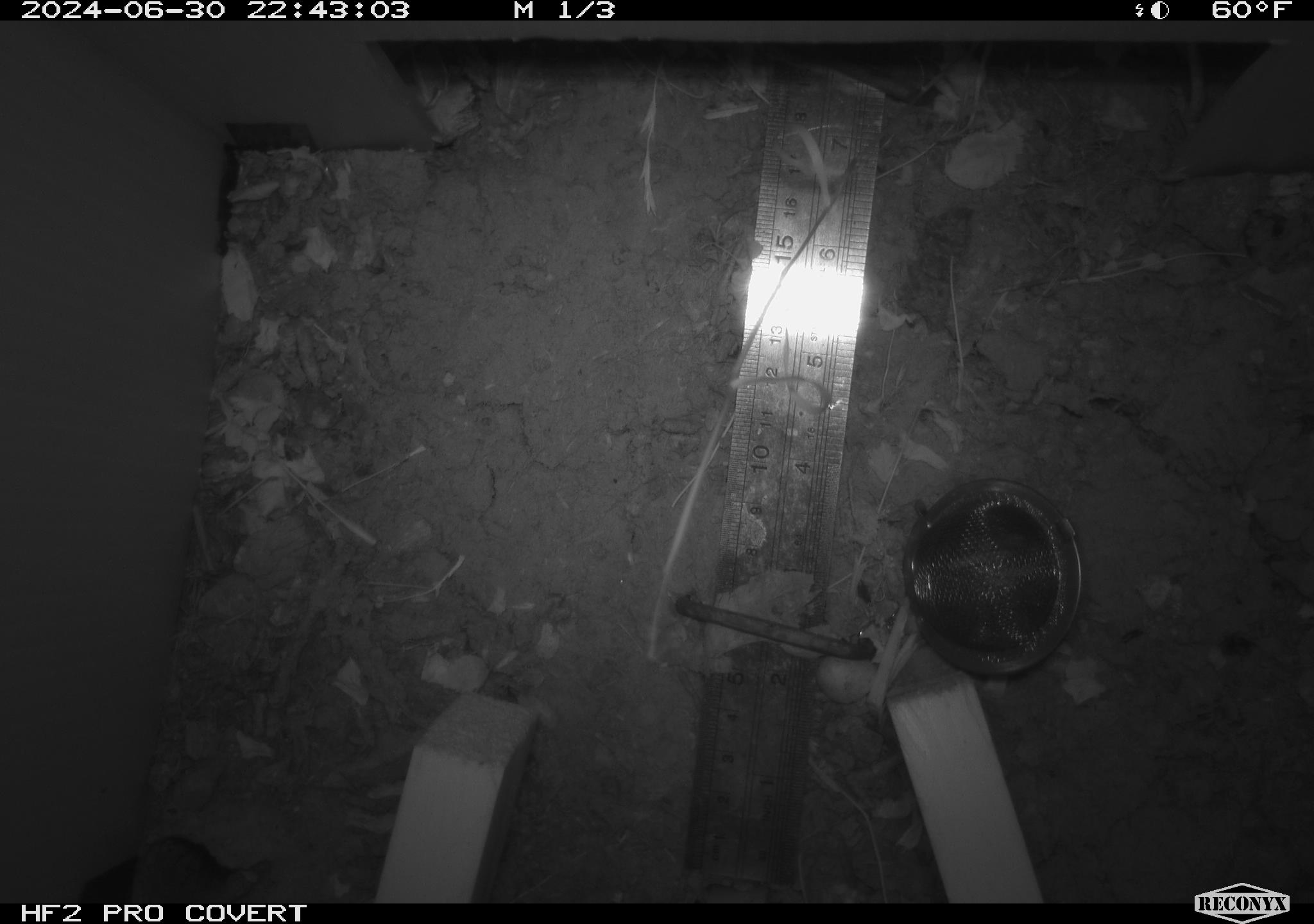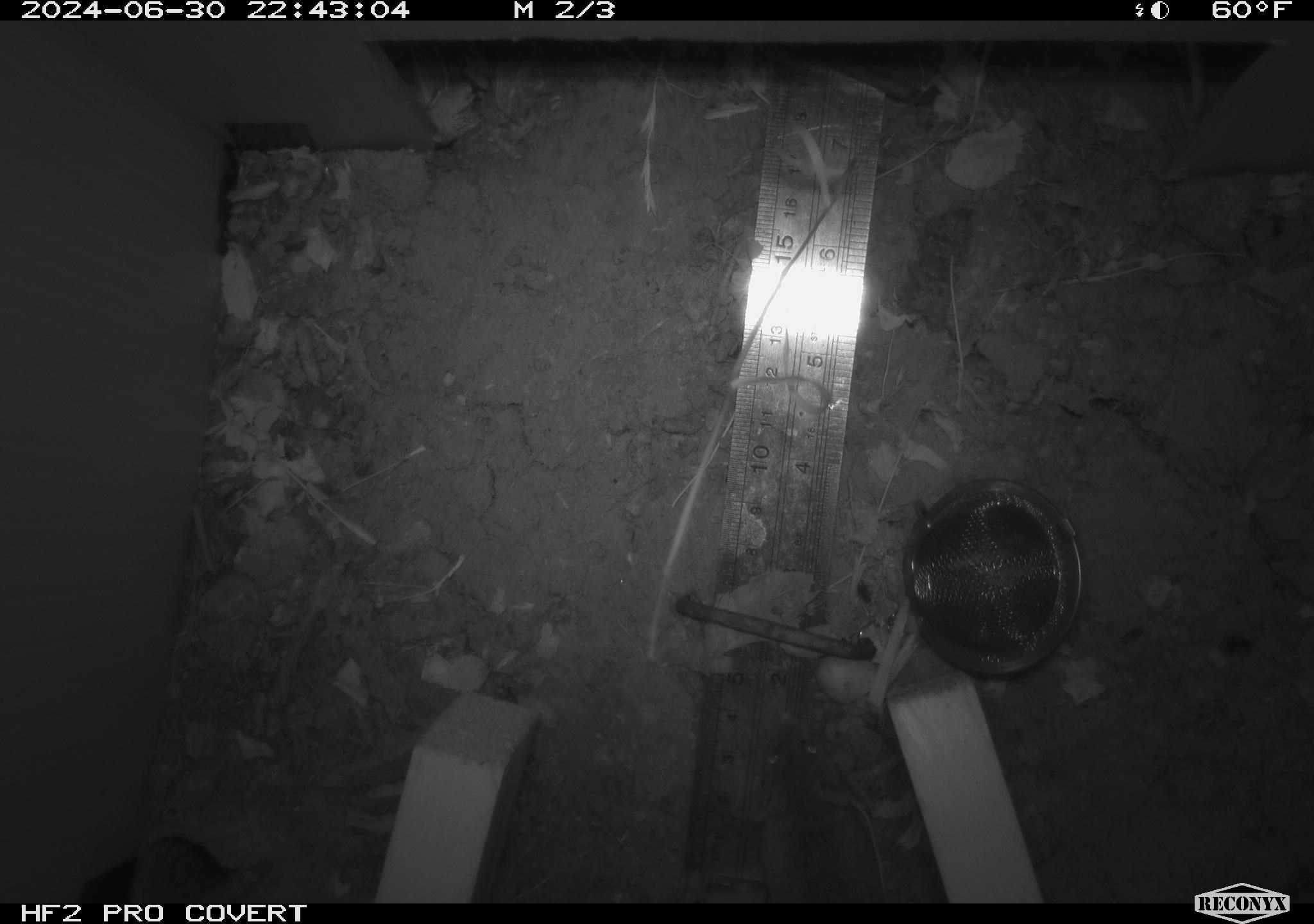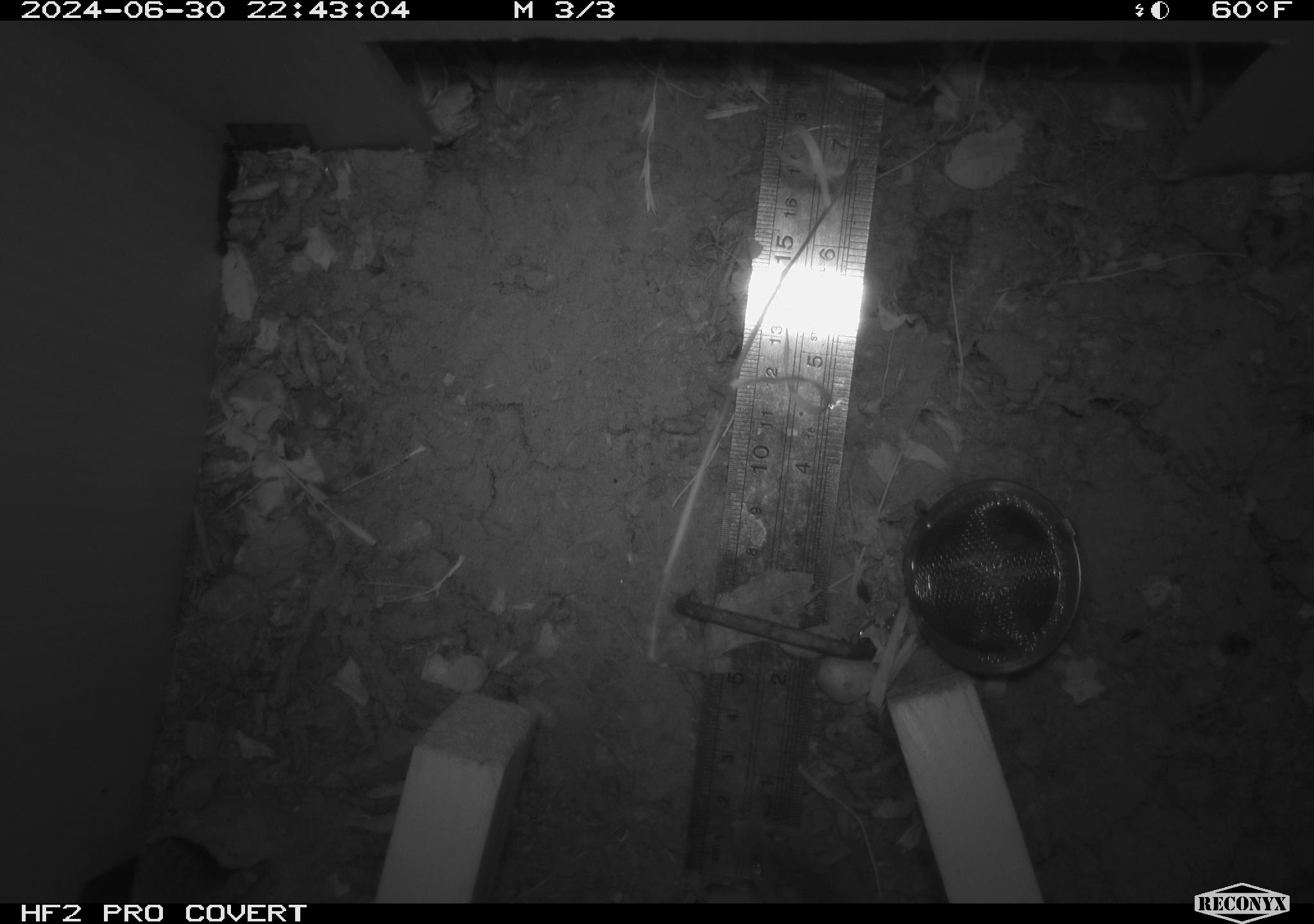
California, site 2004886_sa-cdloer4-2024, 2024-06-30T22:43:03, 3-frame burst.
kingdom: Animalia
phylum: Chordata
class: Mammalia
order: Rodentia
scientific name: Rodentia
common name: rodent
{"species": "rodent (Rodentia)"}